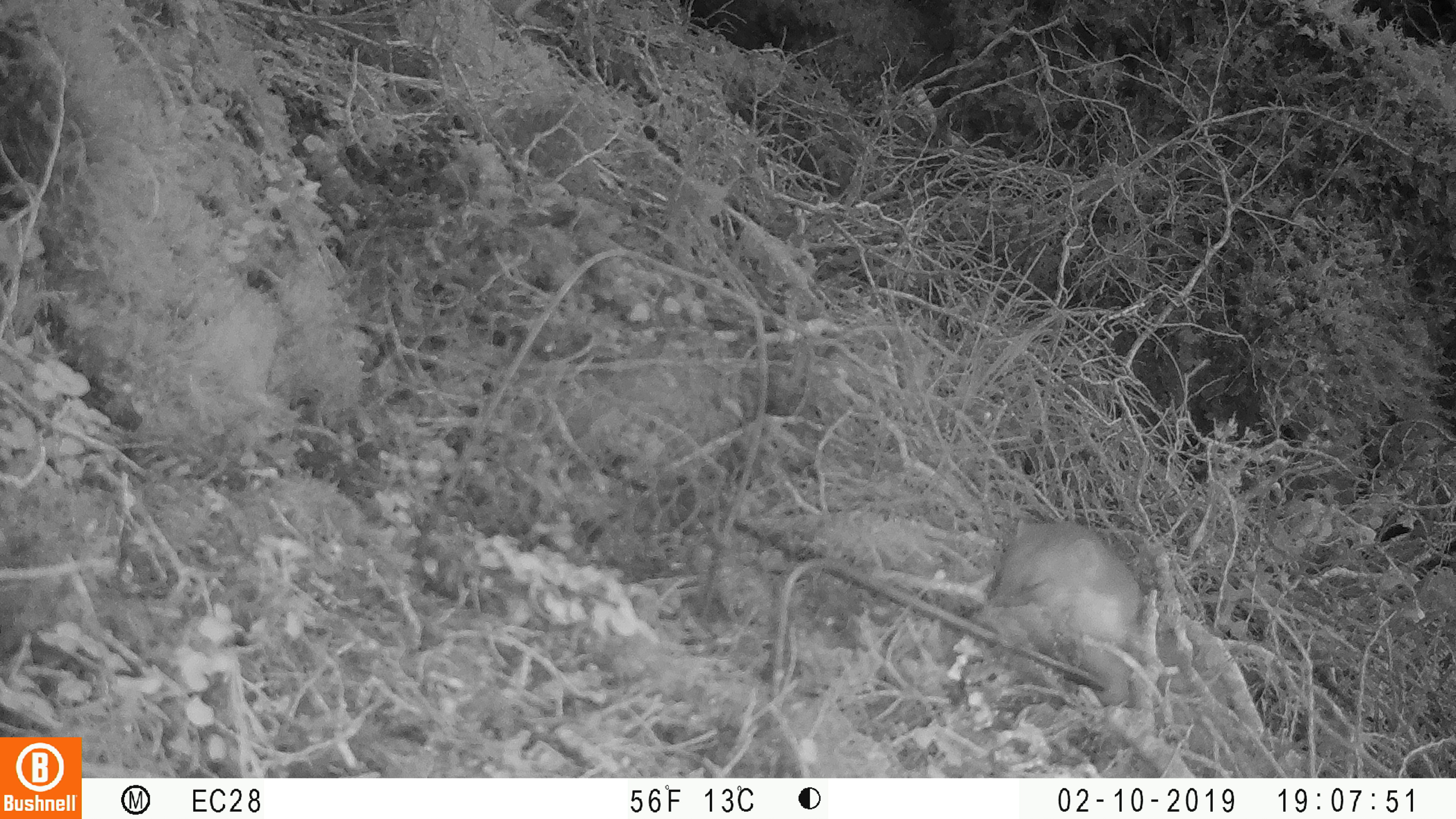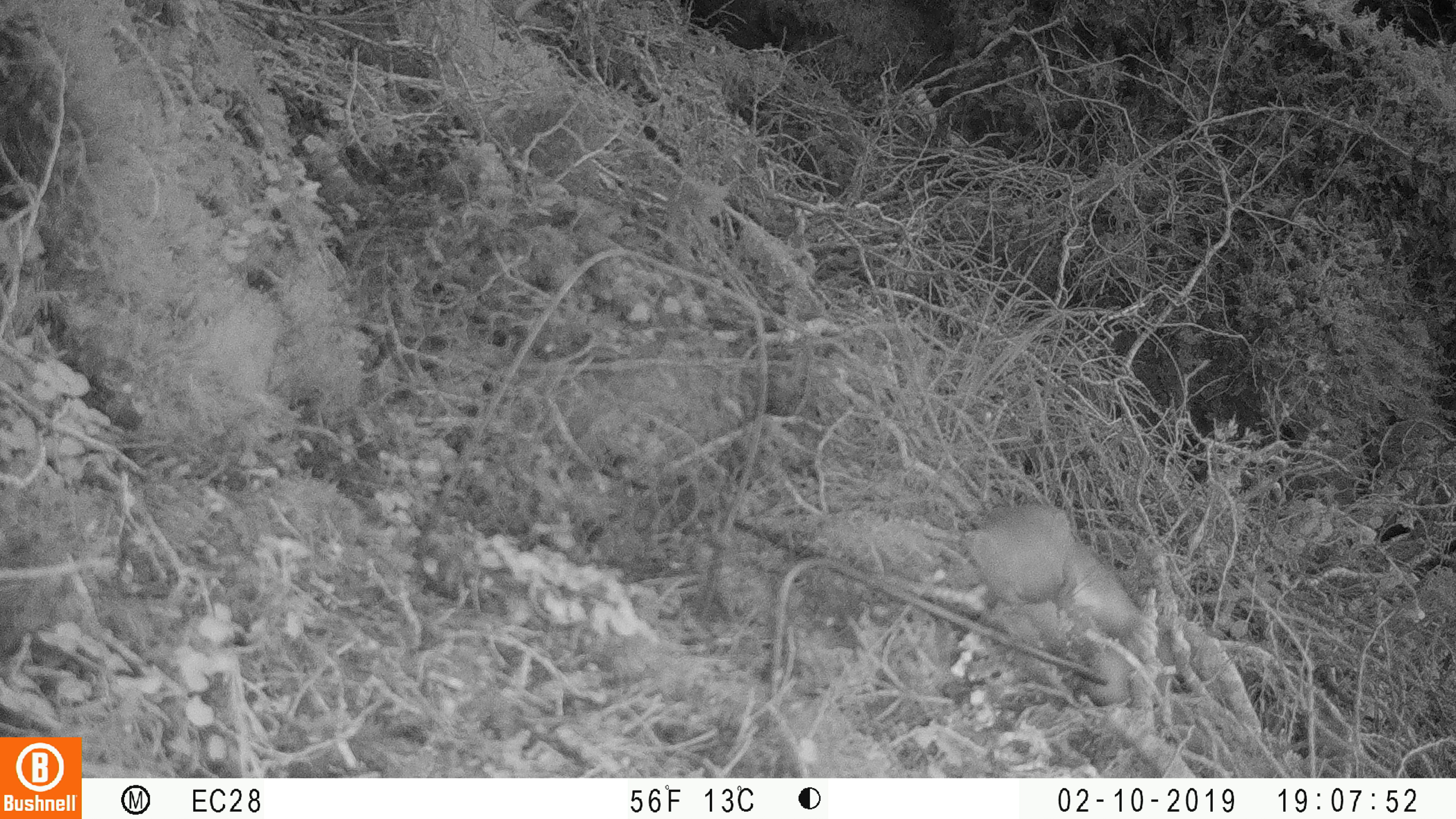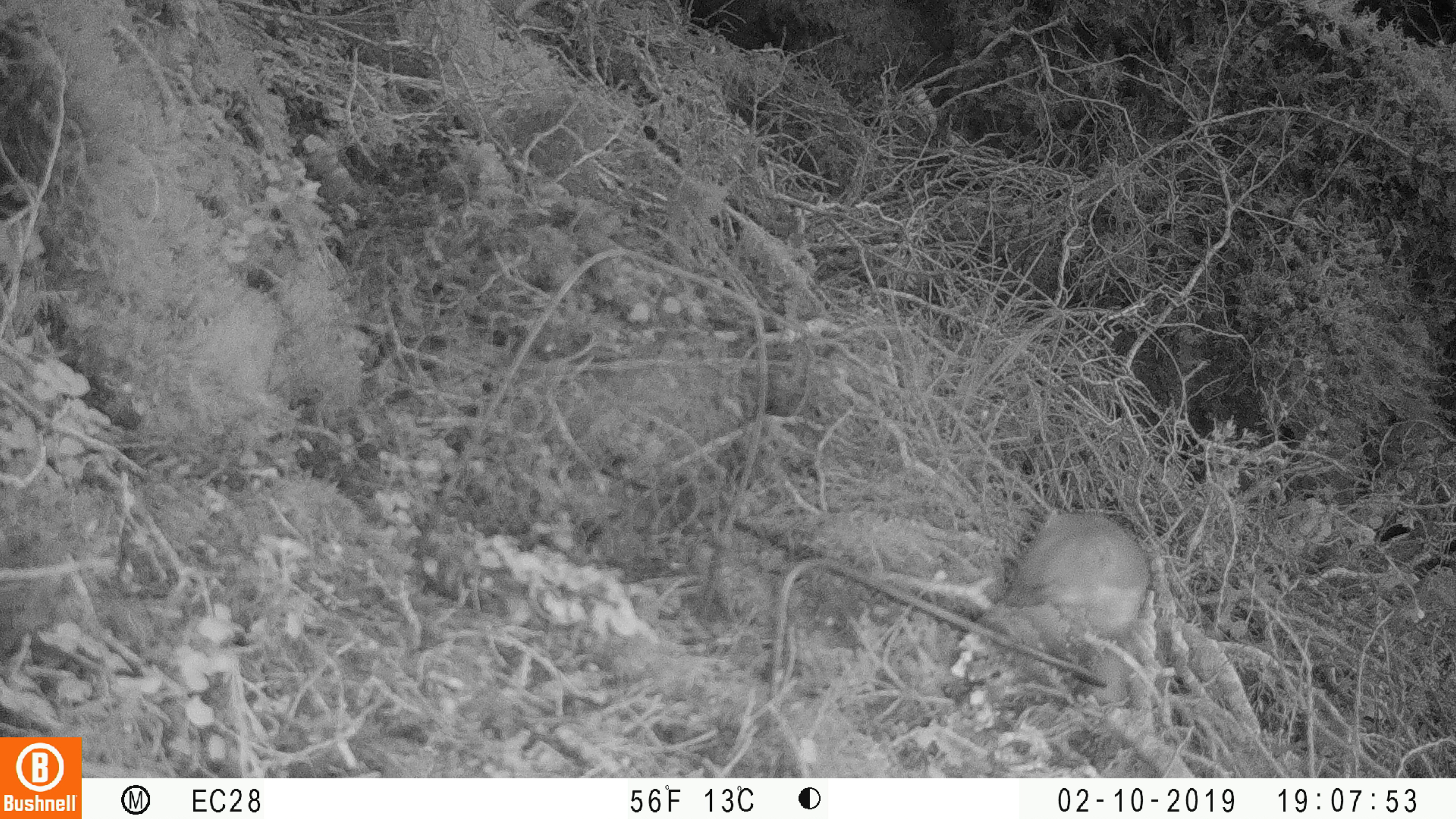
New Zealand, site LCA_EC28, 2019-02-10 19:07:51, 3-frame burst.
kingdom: Animalia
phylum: Chordata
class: Mammalia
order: Carnivora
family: Mustelidae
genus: Mustela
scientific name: Mustela erminea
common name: stoat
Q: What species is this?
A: Stoat (Mustela erminea).